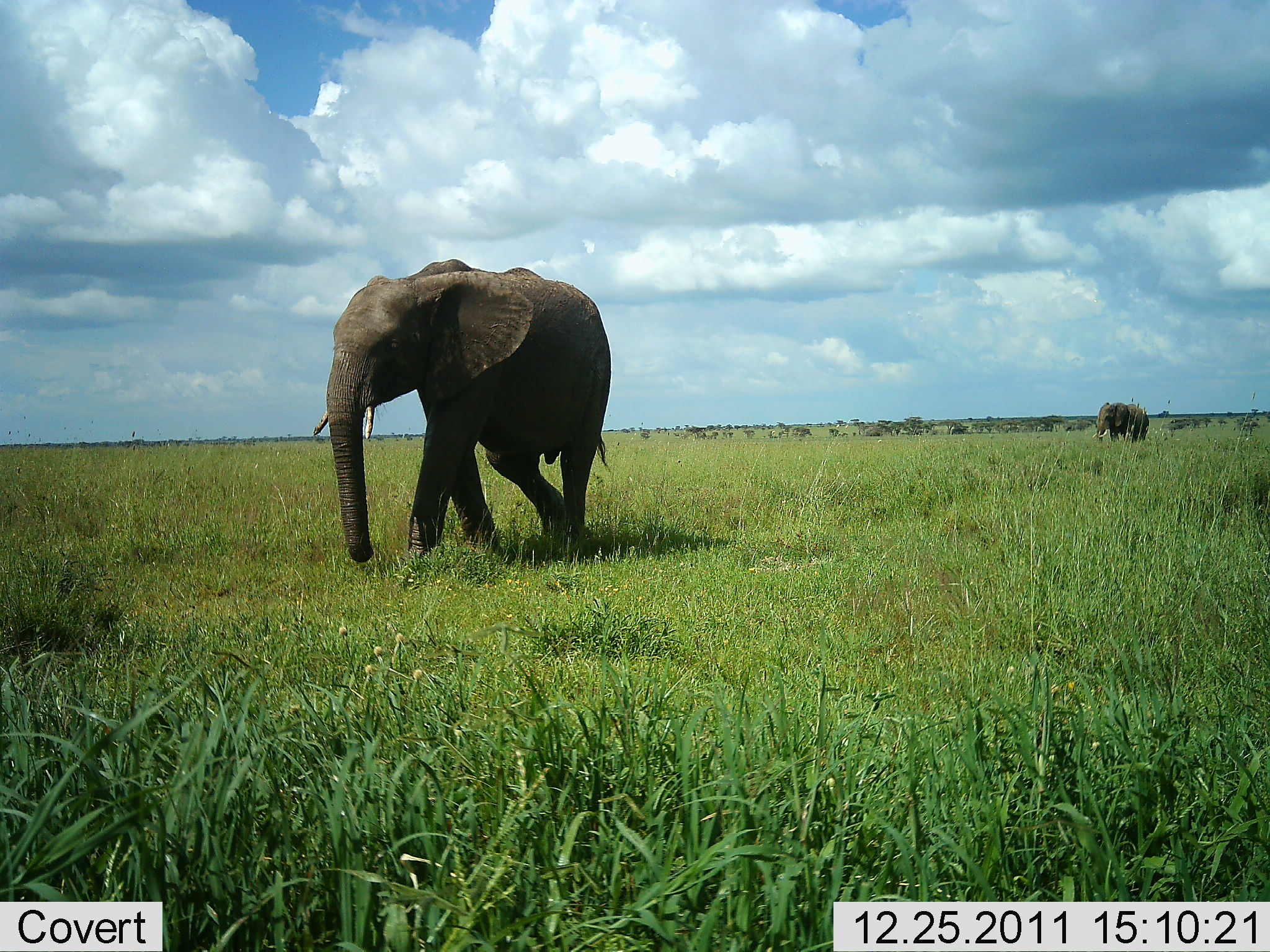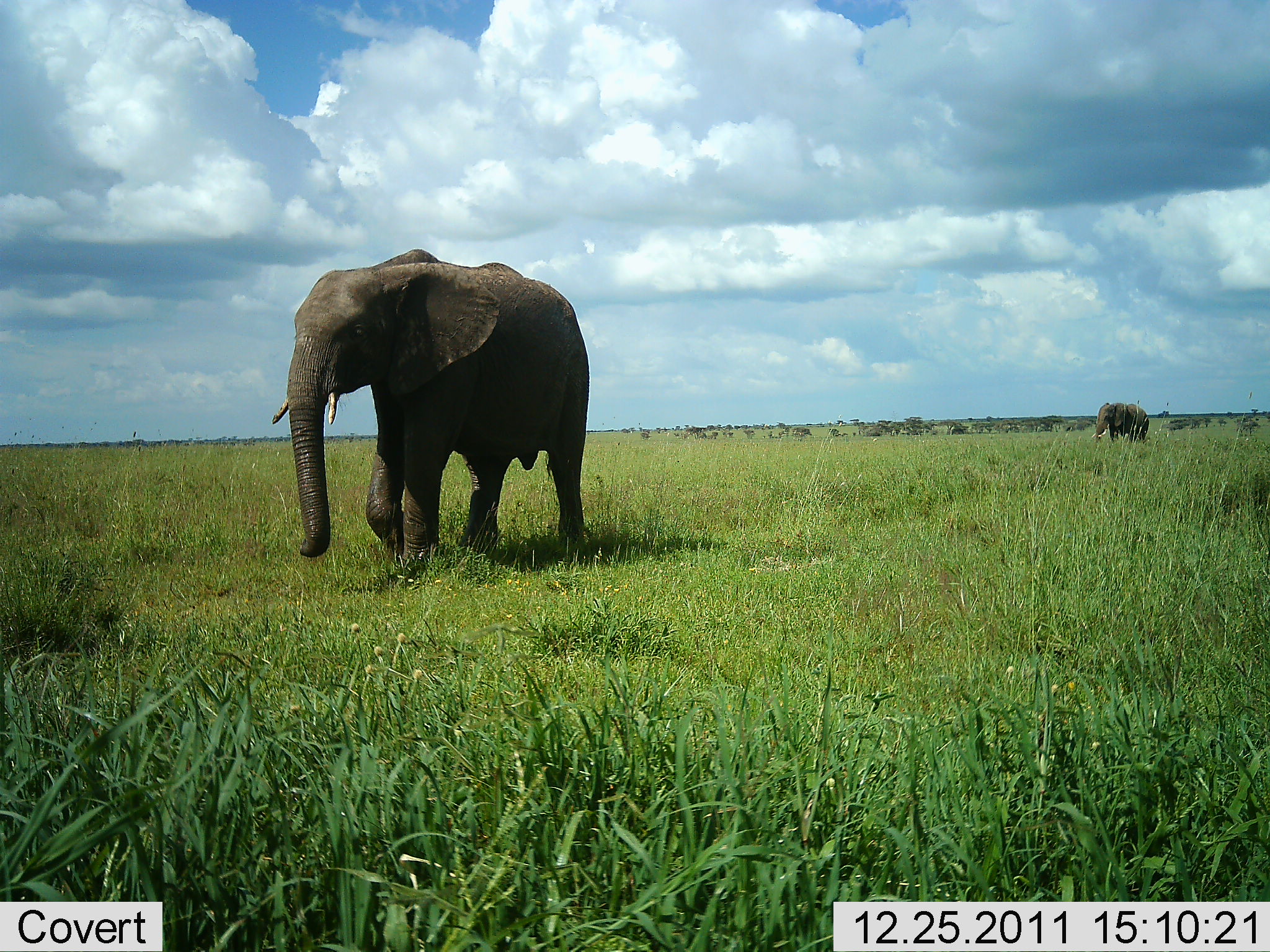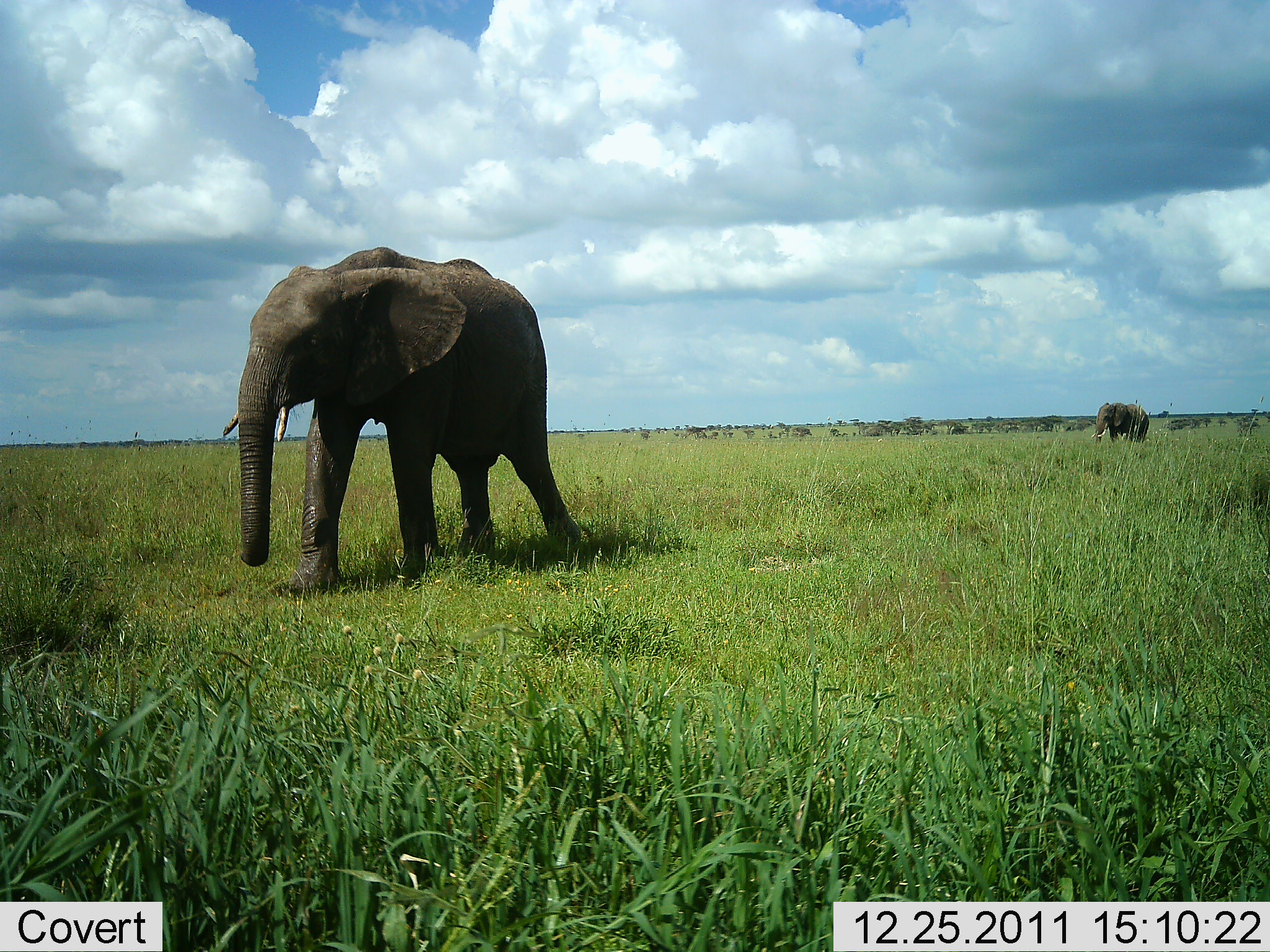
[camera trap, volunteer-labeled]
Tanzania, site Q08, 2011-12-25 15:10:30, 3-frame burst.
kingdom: Animalia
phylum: Chordata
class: Mammalia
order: Proboscidea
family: Elephantidae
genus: Loxodonta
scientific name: Loxodonta africana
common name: african bush elephant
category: elephant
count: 2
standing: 43%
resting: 0%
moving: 100%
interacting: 0%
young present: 0%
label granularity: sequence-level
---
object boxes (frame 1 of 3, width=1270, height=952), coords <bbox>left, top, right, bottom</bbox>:
animal: <bbox>309, 256, 616, 582</bbox>; <bbox>1091, 402, 1151, 452</bbox>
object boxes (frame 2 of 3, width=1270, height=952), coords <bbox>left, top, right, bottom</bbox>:
animal: <bbox>266, 246, 594, 580</bbox>; <bbox>1091, 402, 1150, 454</bbox>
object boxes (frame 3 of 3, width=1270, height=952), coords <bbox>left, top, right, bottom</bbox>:
animal: <bbox>219, 245, 582, 625</bbox>; <bbox>1090, 401, 1151, 450</bbox>